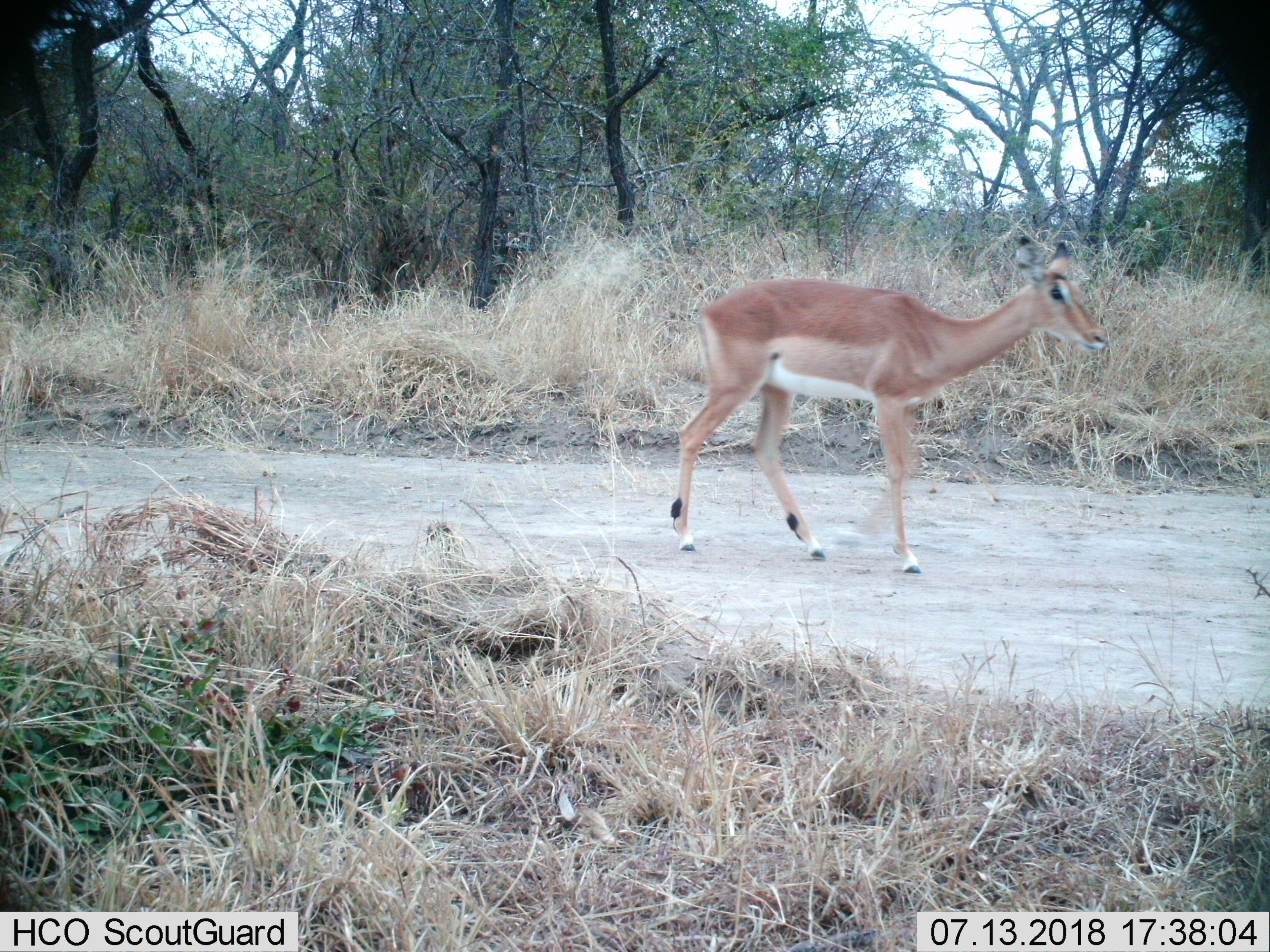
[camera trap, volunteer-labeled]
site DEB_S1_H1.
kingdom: Animalia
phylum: Chordata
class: Mammalia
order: Artiodactyla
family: Bovidae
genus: Aepyceros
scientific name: Aepyceros melampus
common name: impala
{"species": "impala (Aepyceros melampus)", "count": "1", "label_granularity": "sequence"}